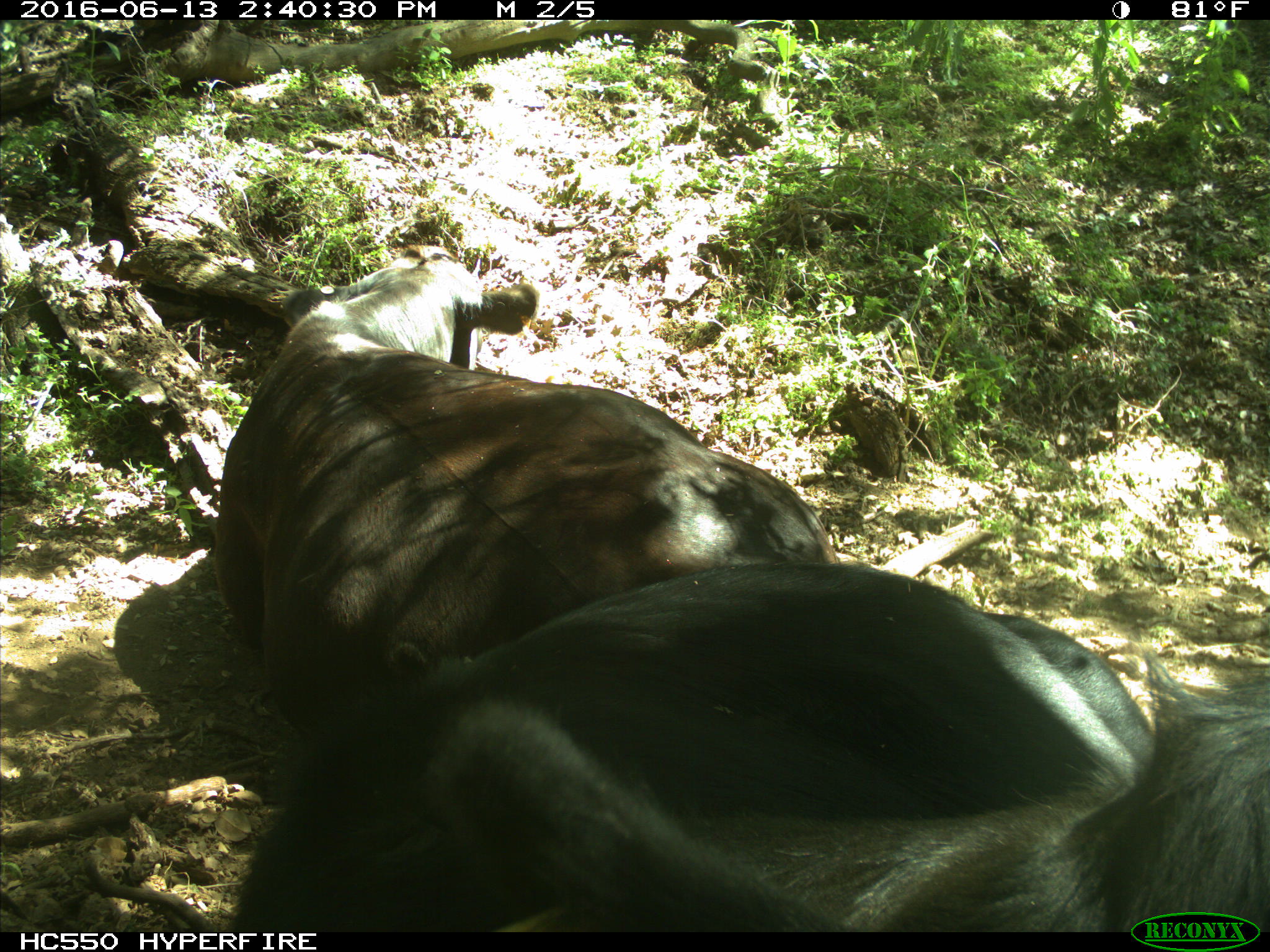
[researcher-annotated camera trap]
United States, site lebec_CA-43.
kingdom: Animalia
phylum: Chordata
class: Mammalia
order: Artiodactyla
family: Bovidae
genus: Bos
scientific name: Bos taurus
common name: domestic cow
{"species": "Bos taurus (domestic cow)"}